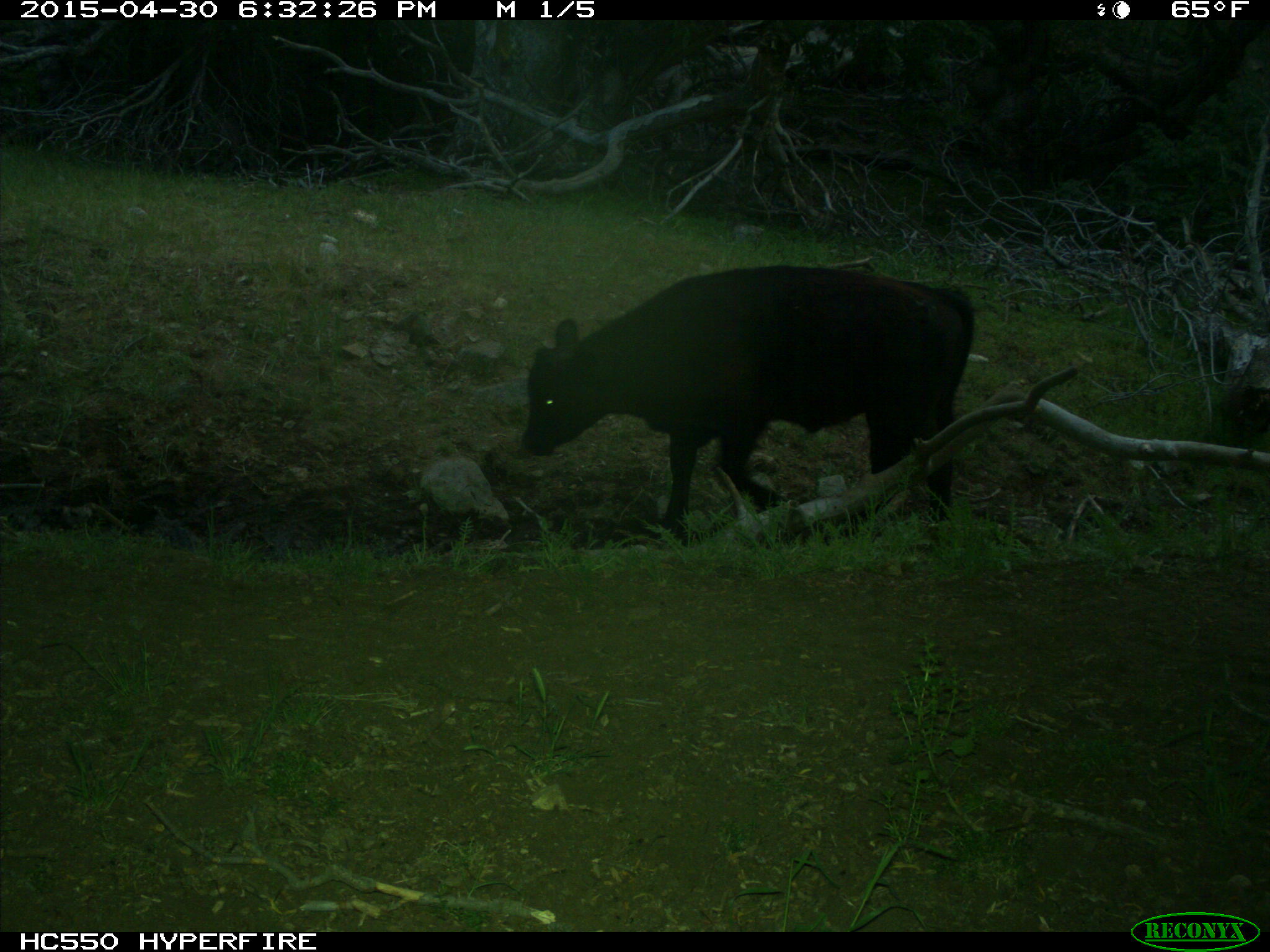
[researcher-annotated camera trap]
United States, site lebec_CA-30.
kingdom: Animalia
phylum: Chordata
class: Mammalia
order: Artiodactyla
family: Bovidae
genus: Bos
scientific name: Bos taurus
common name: domestic cow